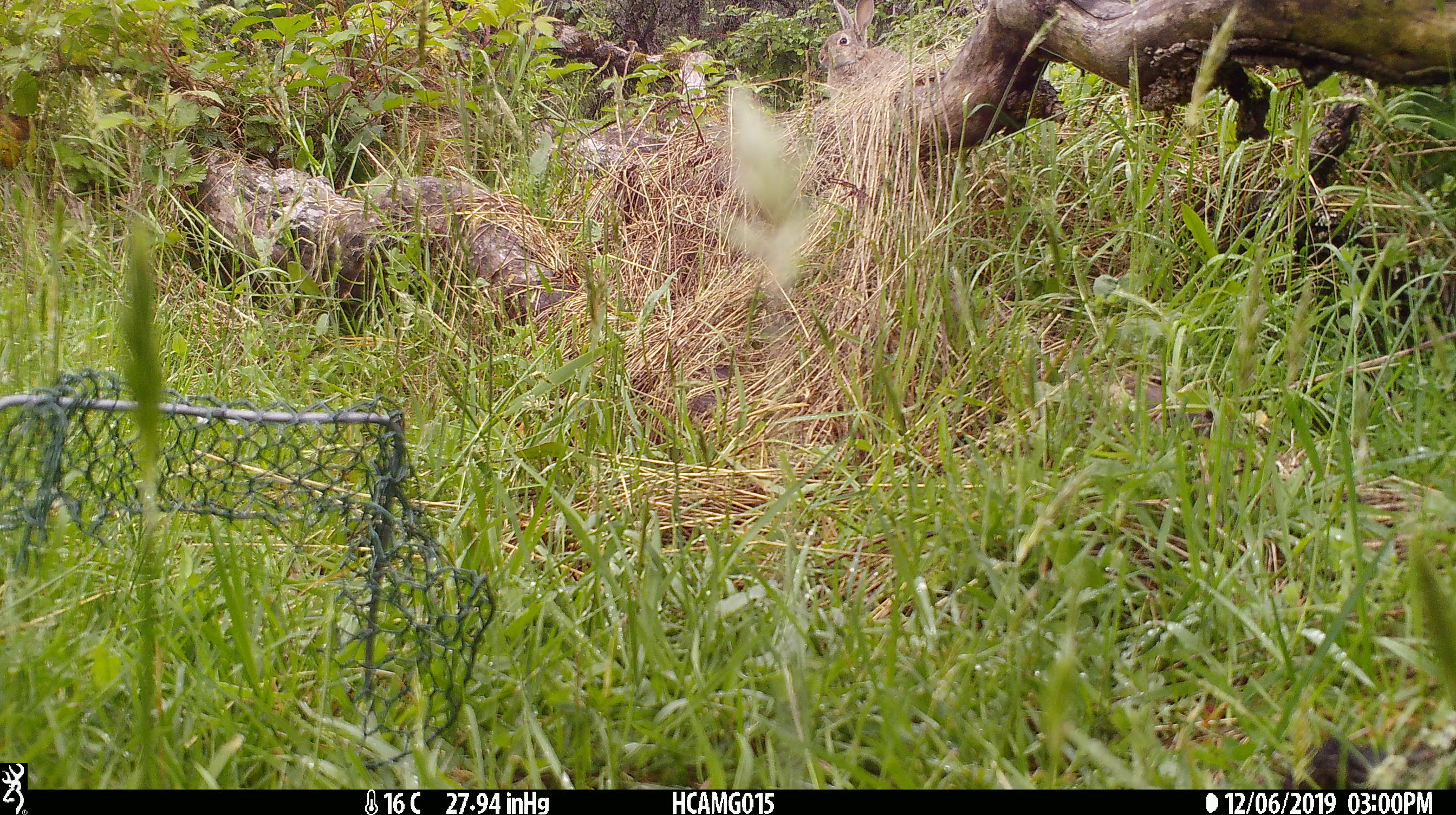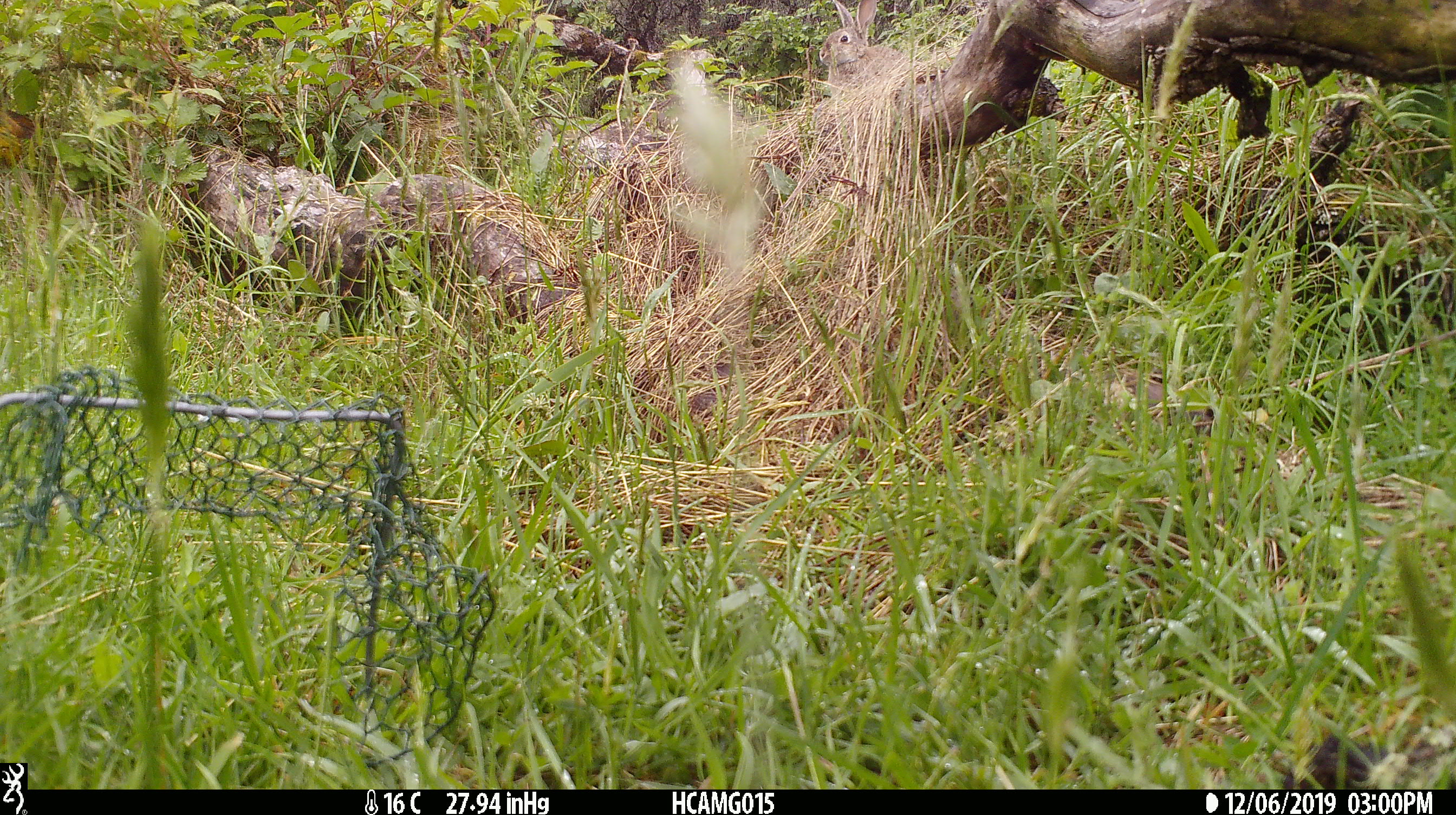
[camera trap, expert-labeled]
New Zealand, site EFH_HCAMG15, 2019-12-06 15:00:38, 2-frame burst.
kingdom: Animalia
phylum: Chordata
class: Mammalia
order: Lagomorpha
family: Leporidae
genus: Oryctolagus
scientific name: Oryctolagus cuniculus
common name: european rabbit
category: rabbit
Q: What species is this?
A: Rabbit (european rabbit) (Oryctolagus cuniculus).